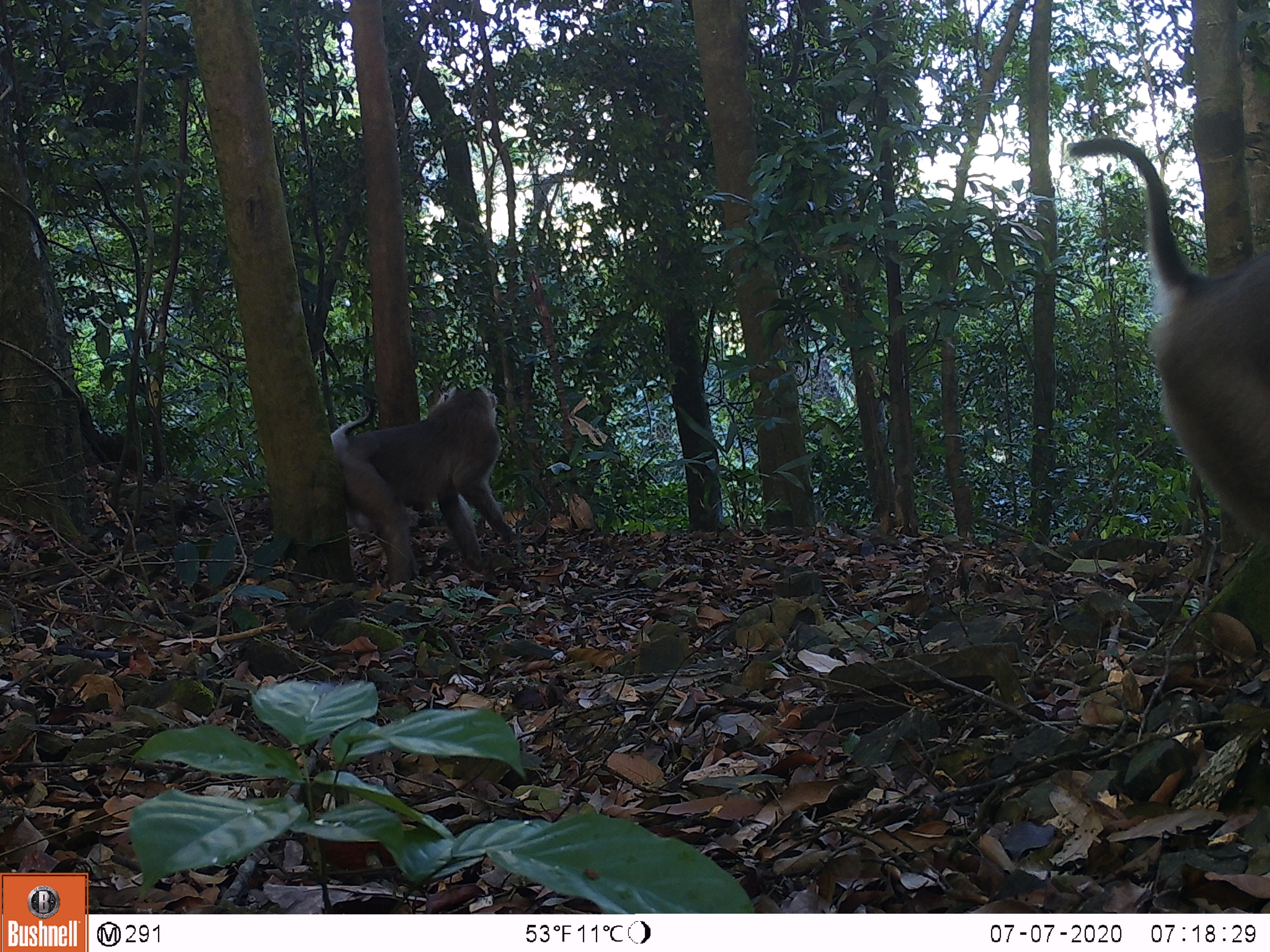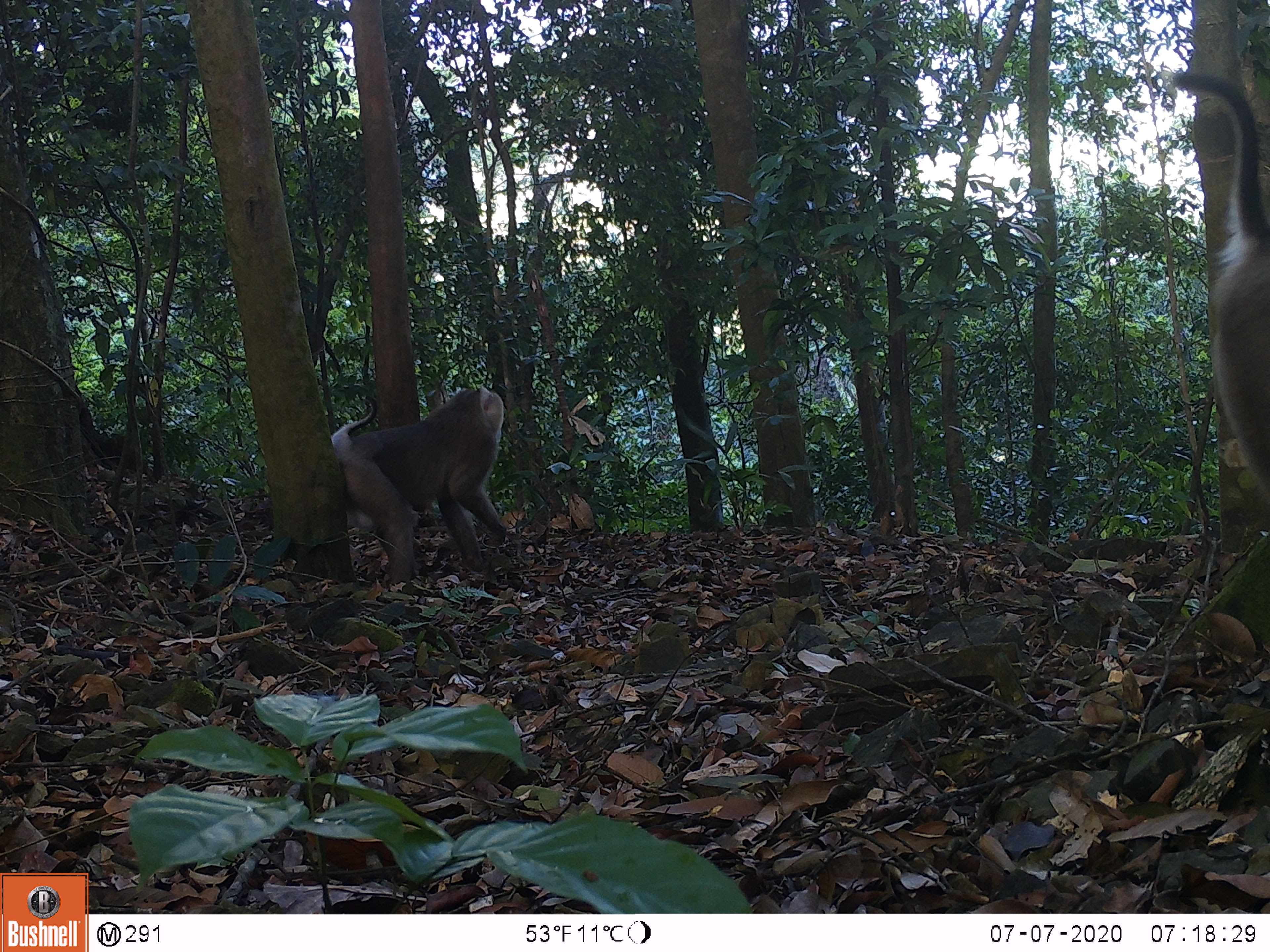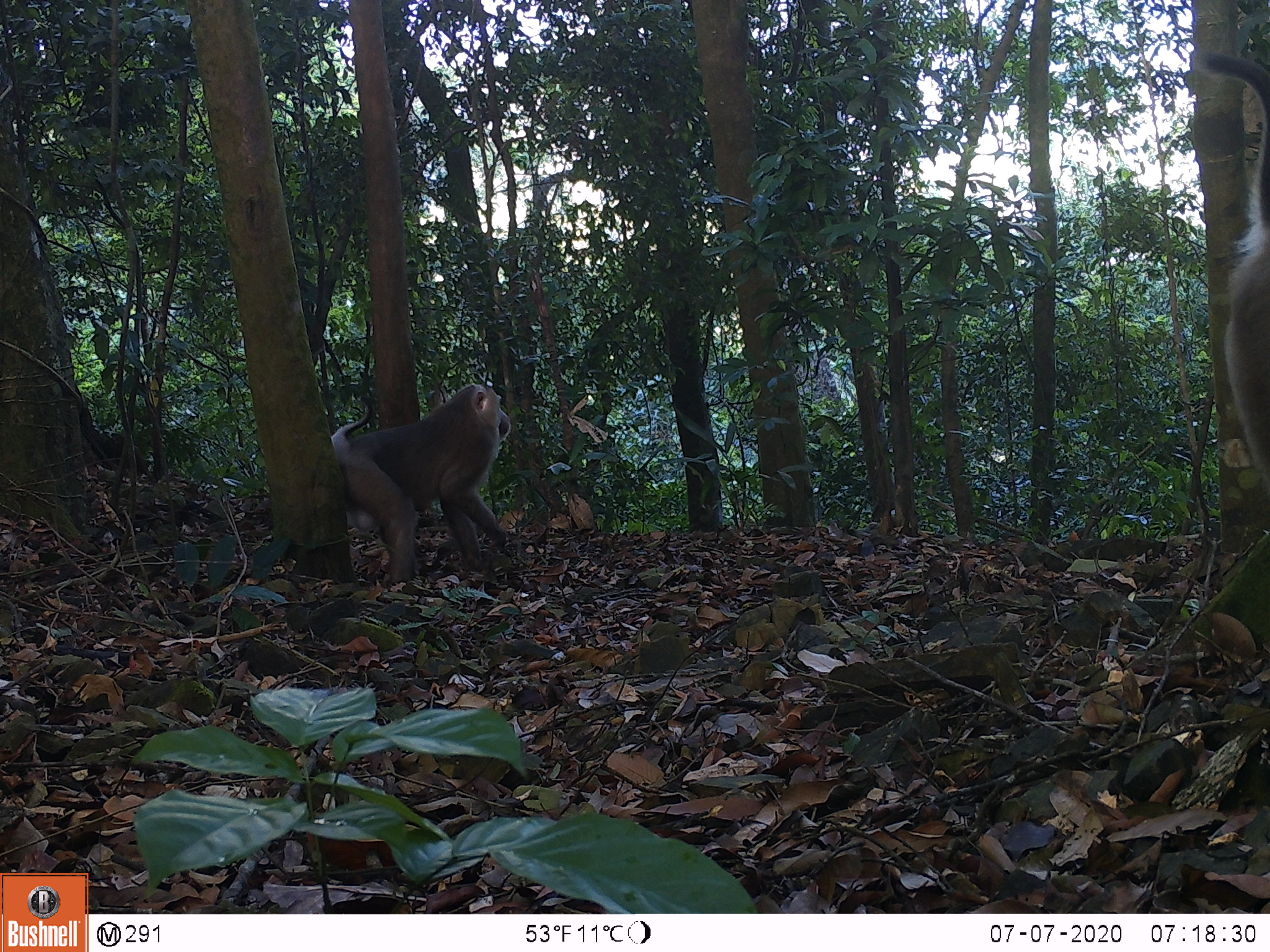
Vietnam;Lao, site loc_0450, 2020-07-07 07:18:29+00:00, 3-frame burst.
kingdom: Animalia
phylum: Chordata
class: Mammalia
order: Primates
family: Cercopithecidae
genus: Macaca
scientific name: Macaca nemestrina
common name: pig-tailed macaque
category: pig tailed macaque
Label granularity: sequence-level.